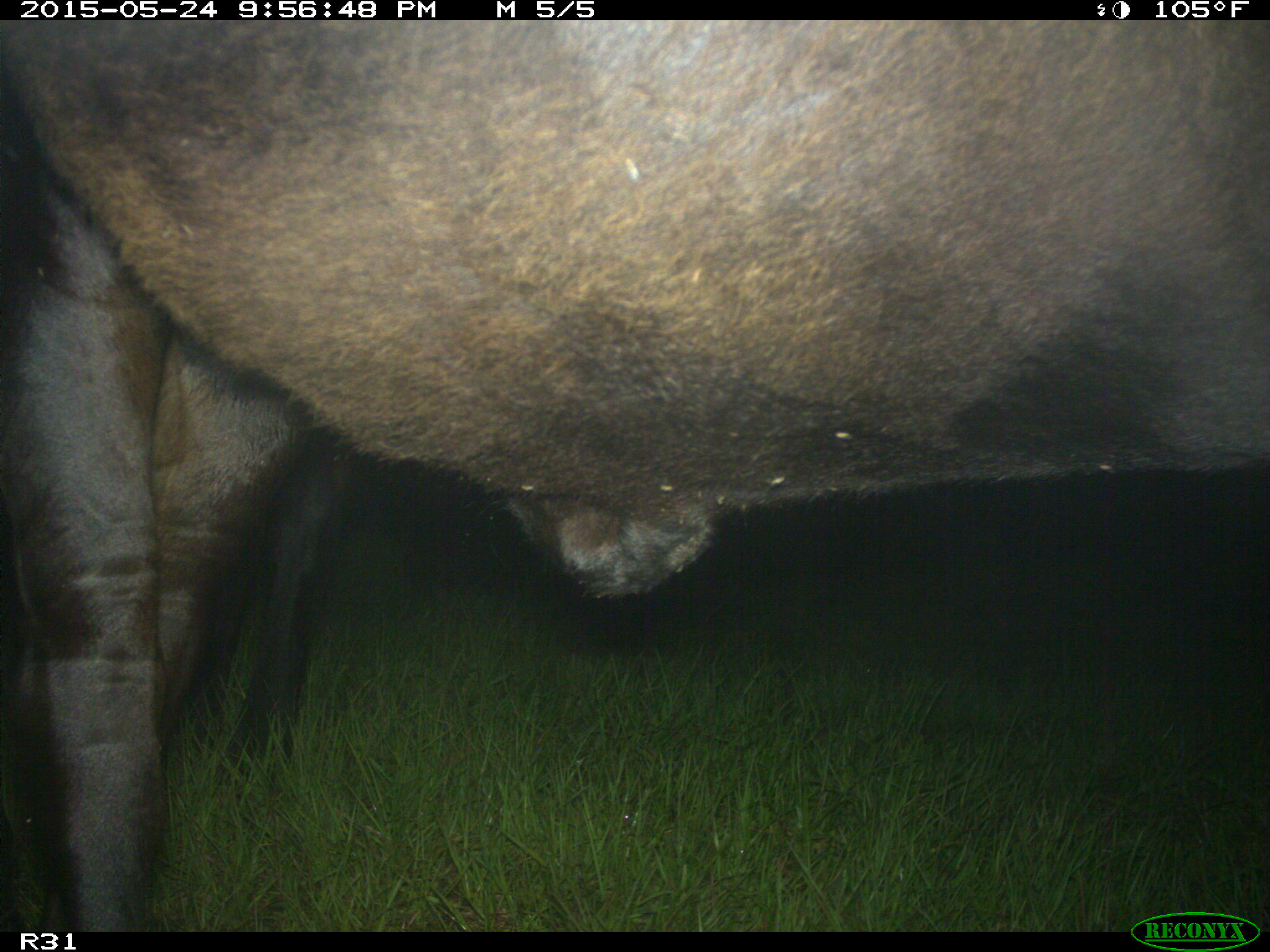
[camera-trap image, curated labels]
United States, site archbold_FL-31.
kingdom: Animalia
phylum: Chordata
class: Mammalia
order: Artiodactyla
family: Bovidae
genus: Bos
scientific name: Bos taurus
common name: domestic cow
Bos taurus (domestic cow).